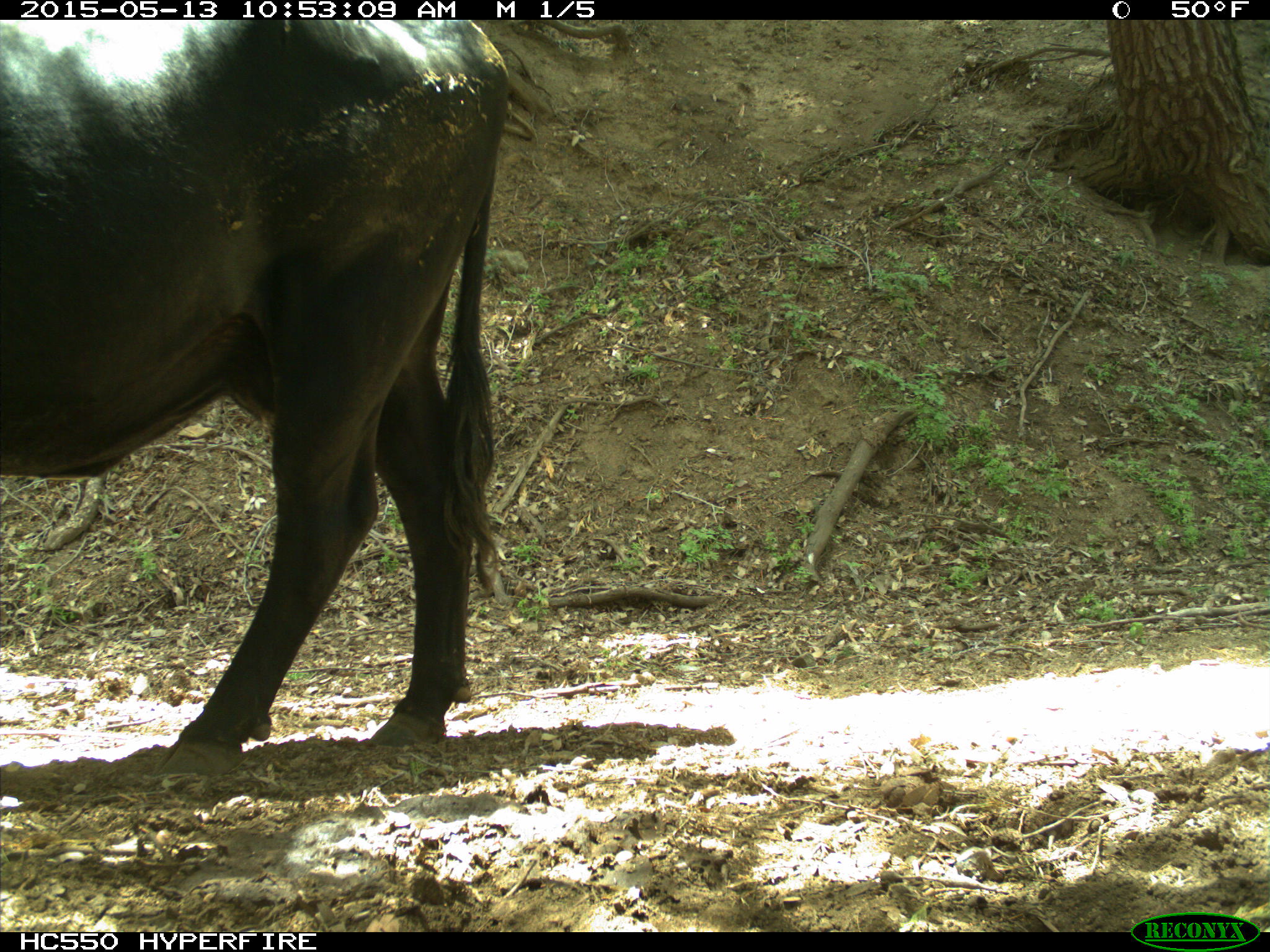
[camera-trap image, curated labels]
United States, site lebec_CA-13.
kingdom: Animalia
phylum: Chordata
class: Mammalia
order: Artiodactyla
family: Bovidae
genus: Bos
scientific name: Bos taurus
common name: domestic cow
Bos taurus (domestic cow).